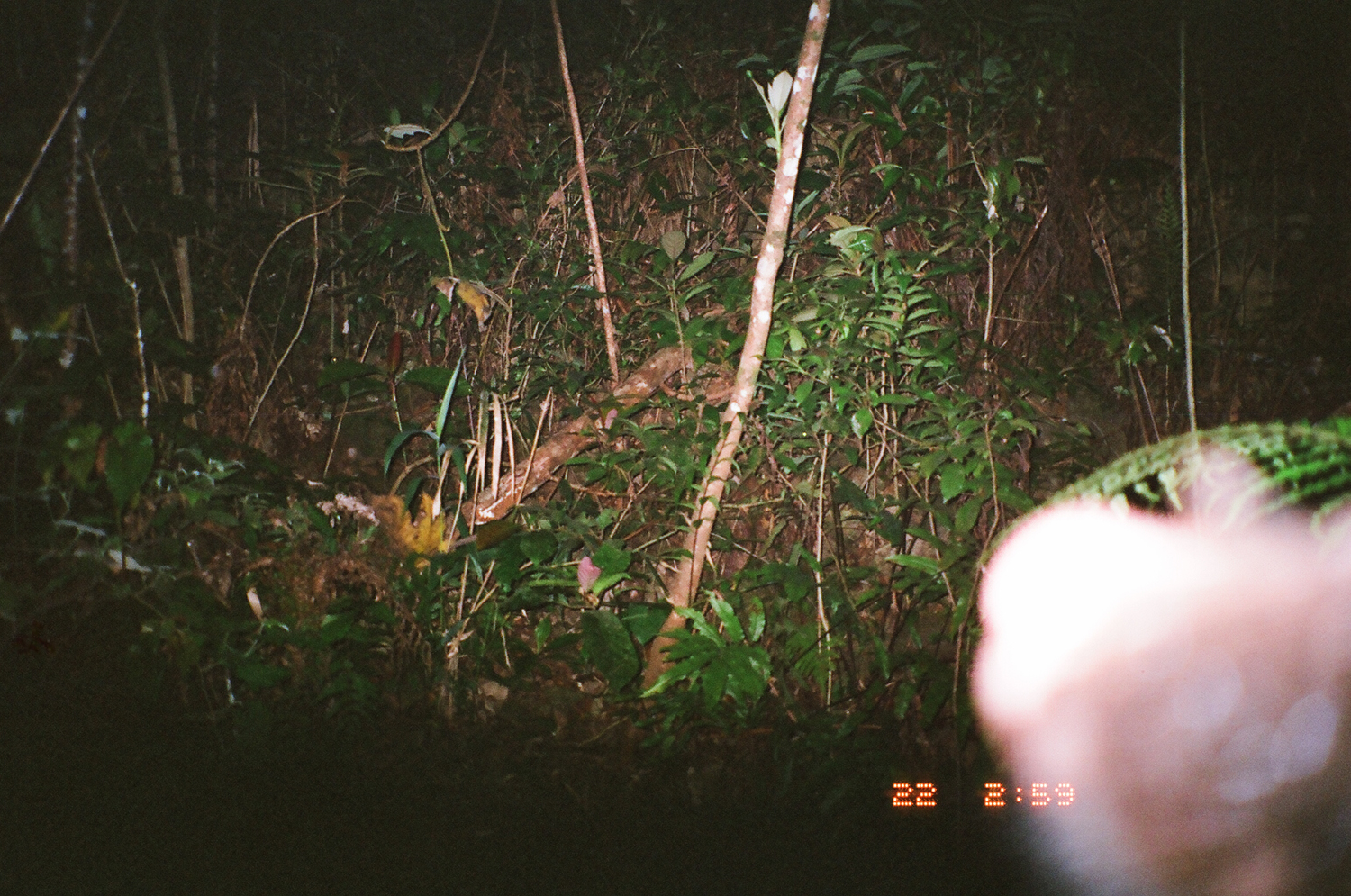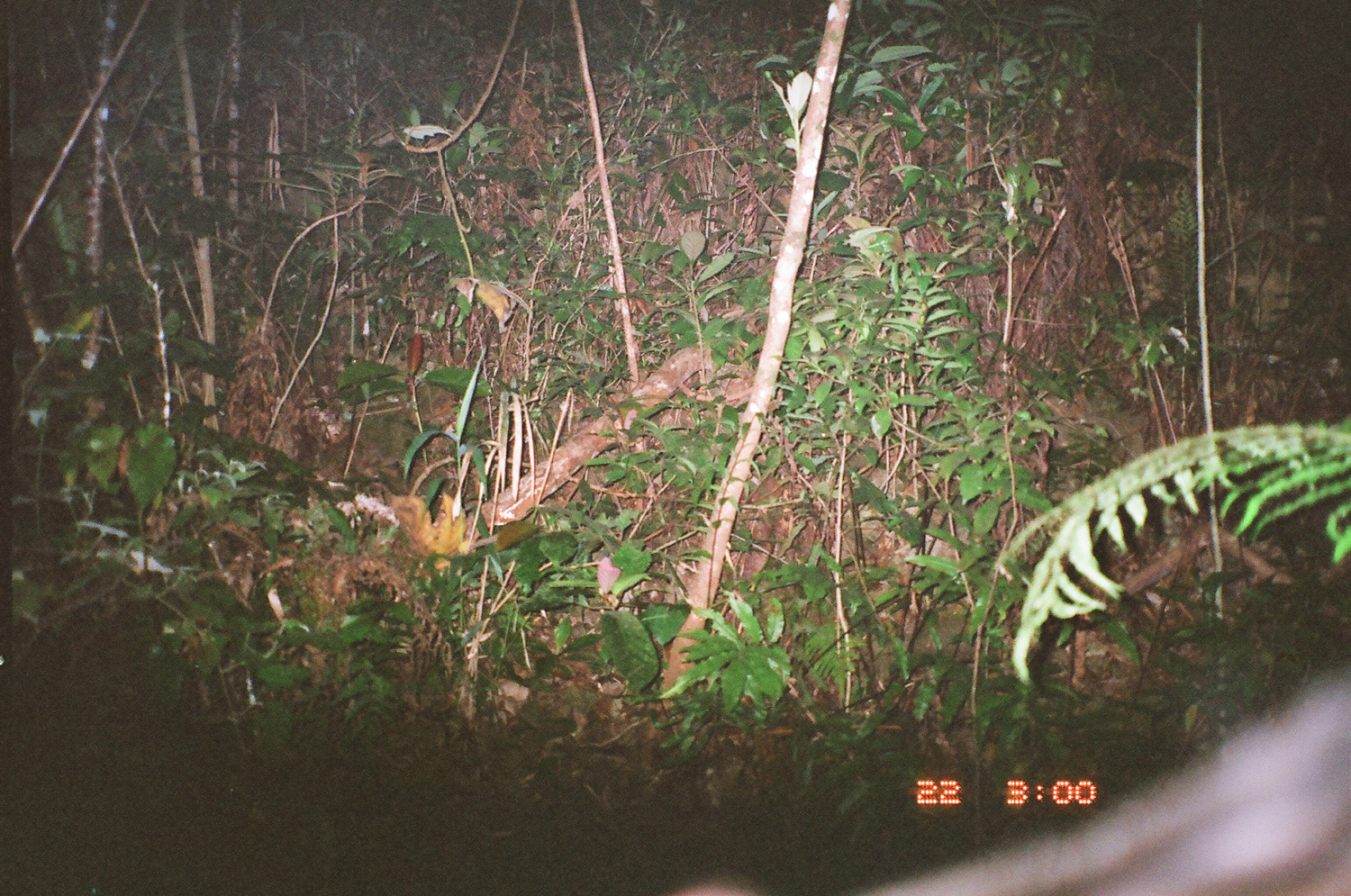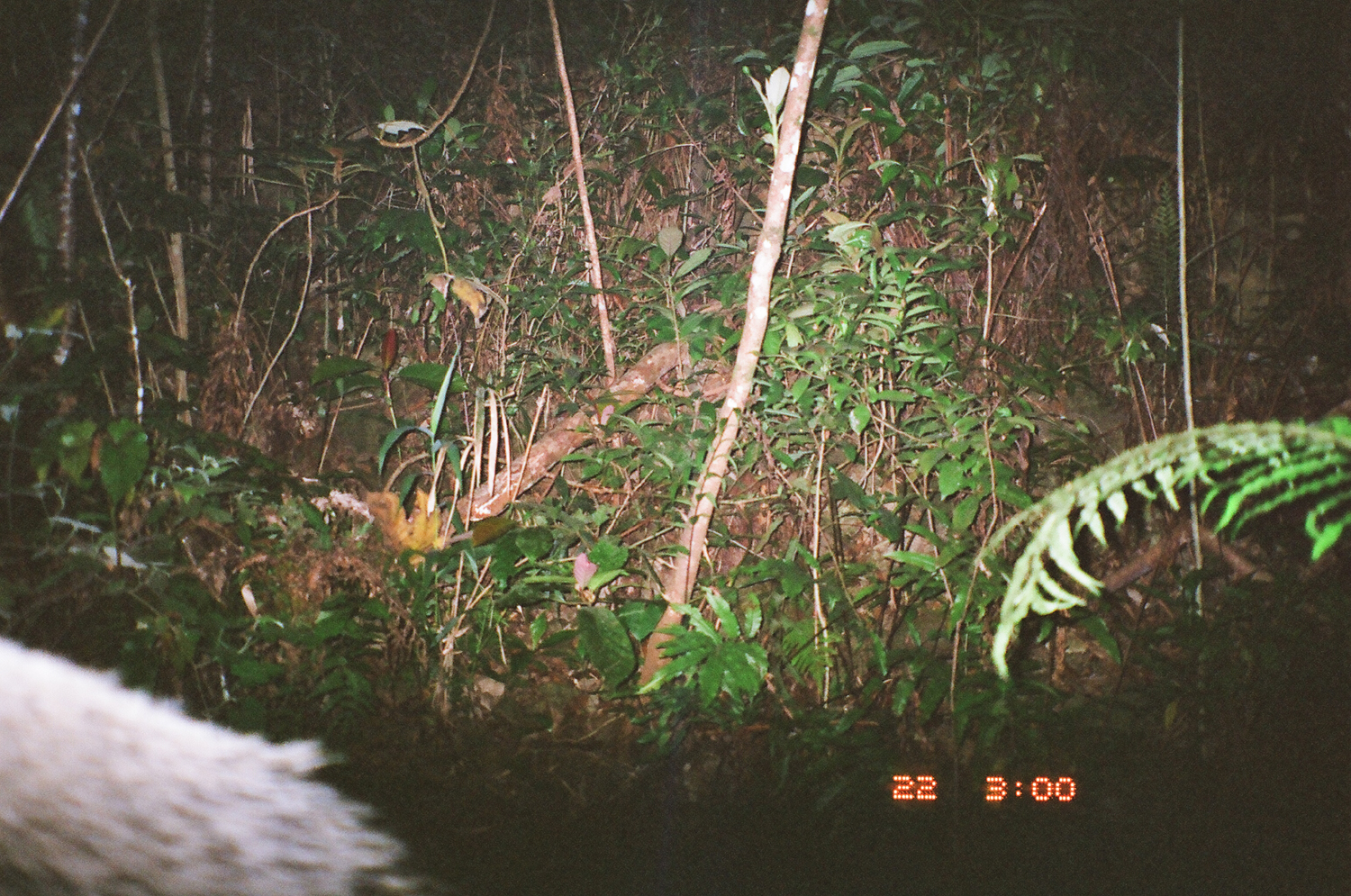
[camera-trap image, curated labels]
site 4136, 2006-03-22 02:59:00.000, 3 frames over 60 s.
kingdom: Animalia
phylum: Chordata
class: Mammalia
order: Carnivora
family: Mustelidae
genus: Arctonyx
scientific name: Arctonyx collaris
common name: greater hog badger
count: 1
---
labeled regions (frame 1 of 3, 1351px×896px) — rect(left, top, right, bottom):
arctonyx collaris: rect(964, 440, 1351, 896)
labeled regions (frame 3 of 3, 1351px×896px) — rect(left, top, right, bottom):
arctonyx collaris: rect(0, 631, 429, 896)